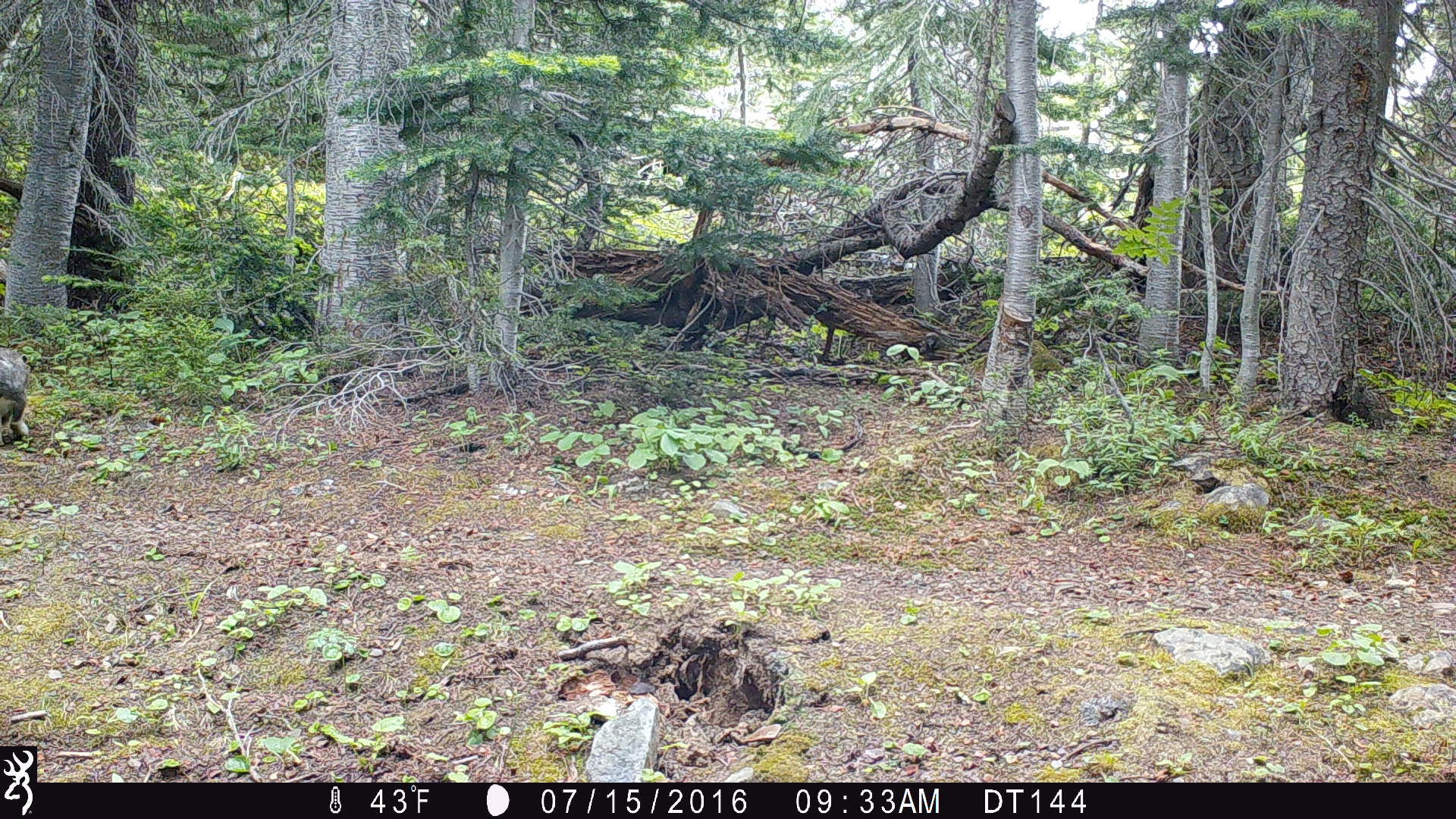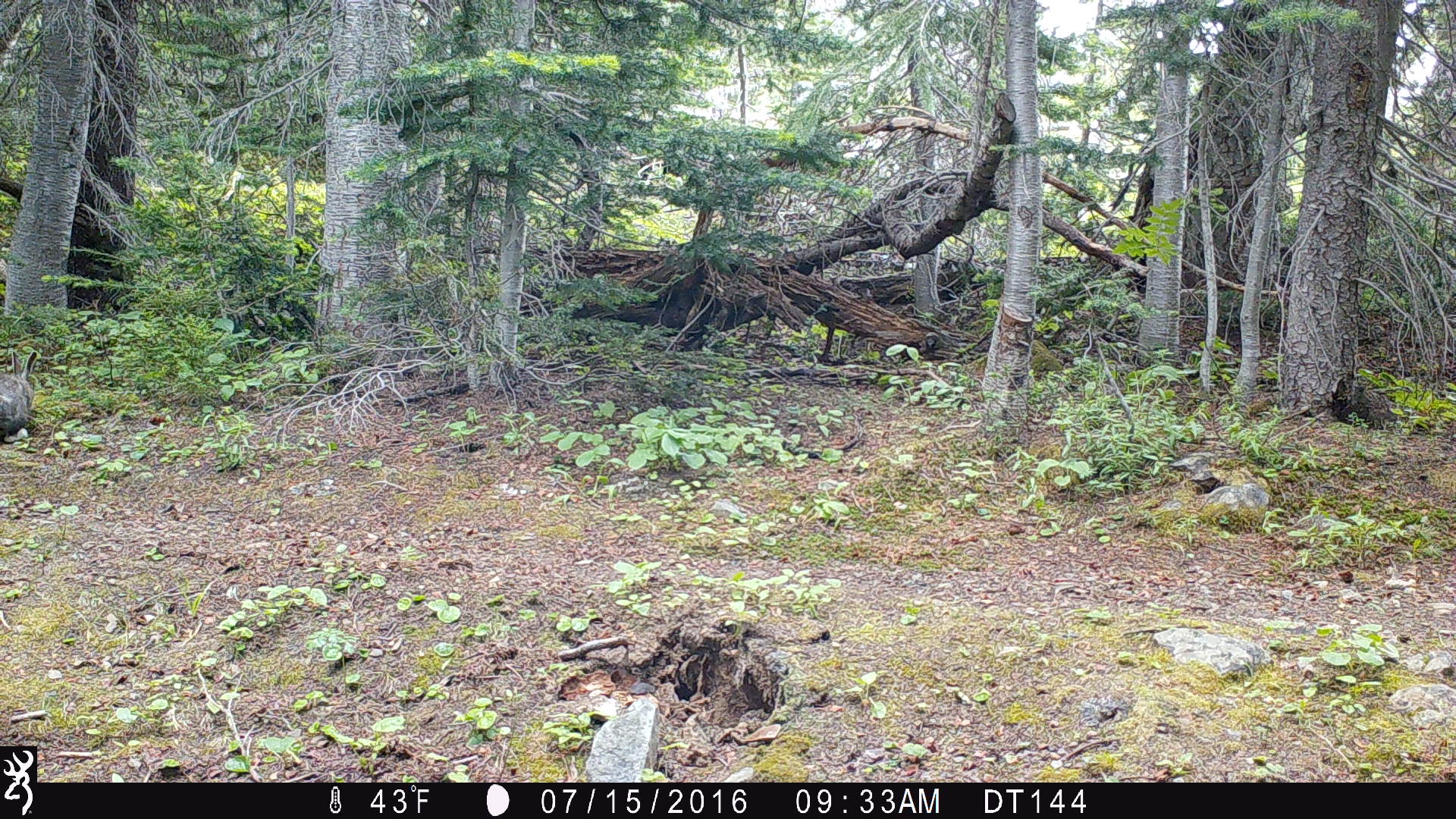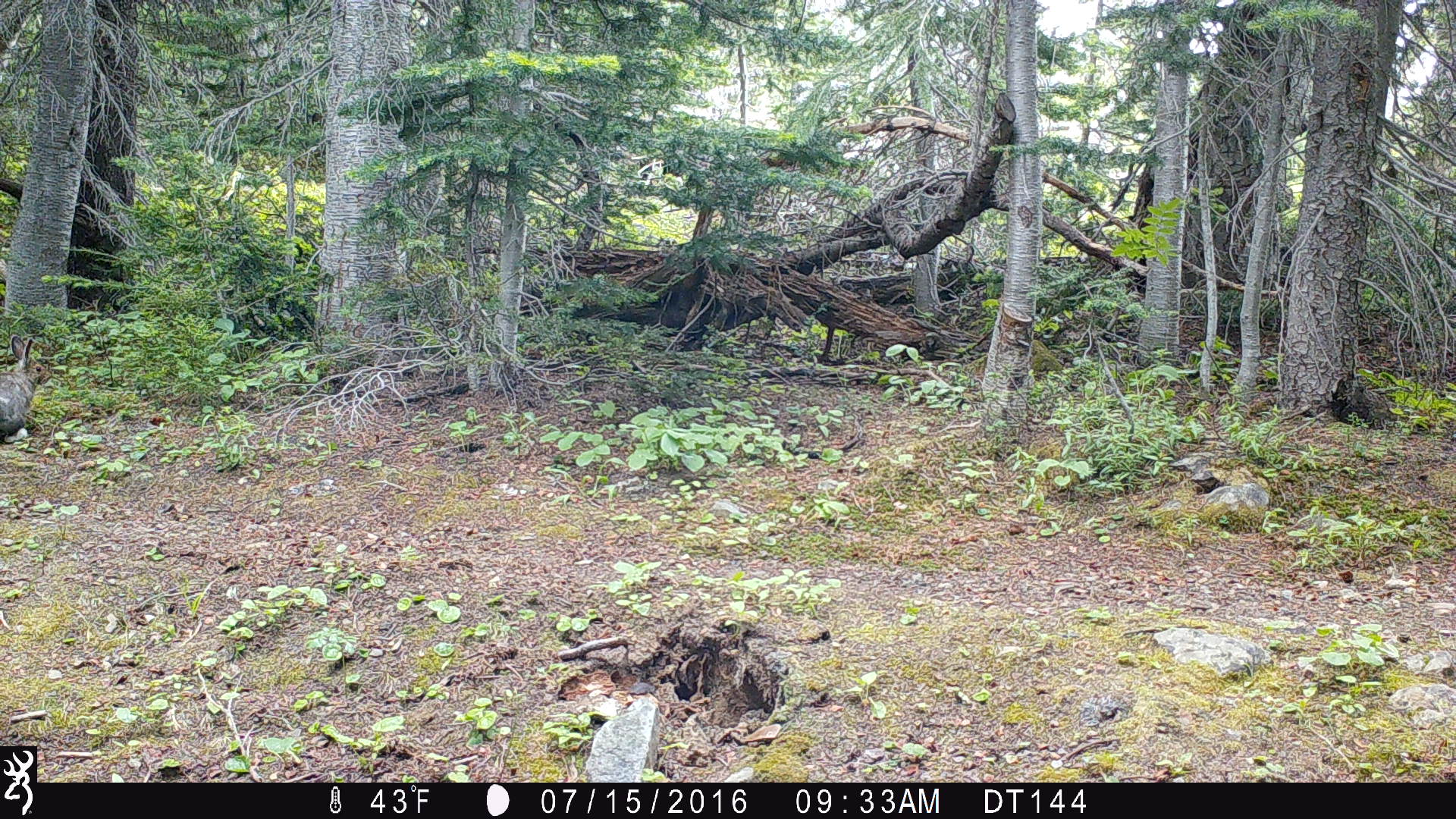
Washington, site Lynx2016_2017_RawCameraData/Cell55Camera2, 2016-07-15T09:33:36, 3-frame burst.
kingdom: Animalia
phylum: Chordata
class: Mammalia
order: Lagomorpha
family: Leporidae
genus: Lepus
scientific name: Lepus americanus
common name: snowshoe hare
Lepus americanus (snowshoe hare). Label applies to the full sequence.